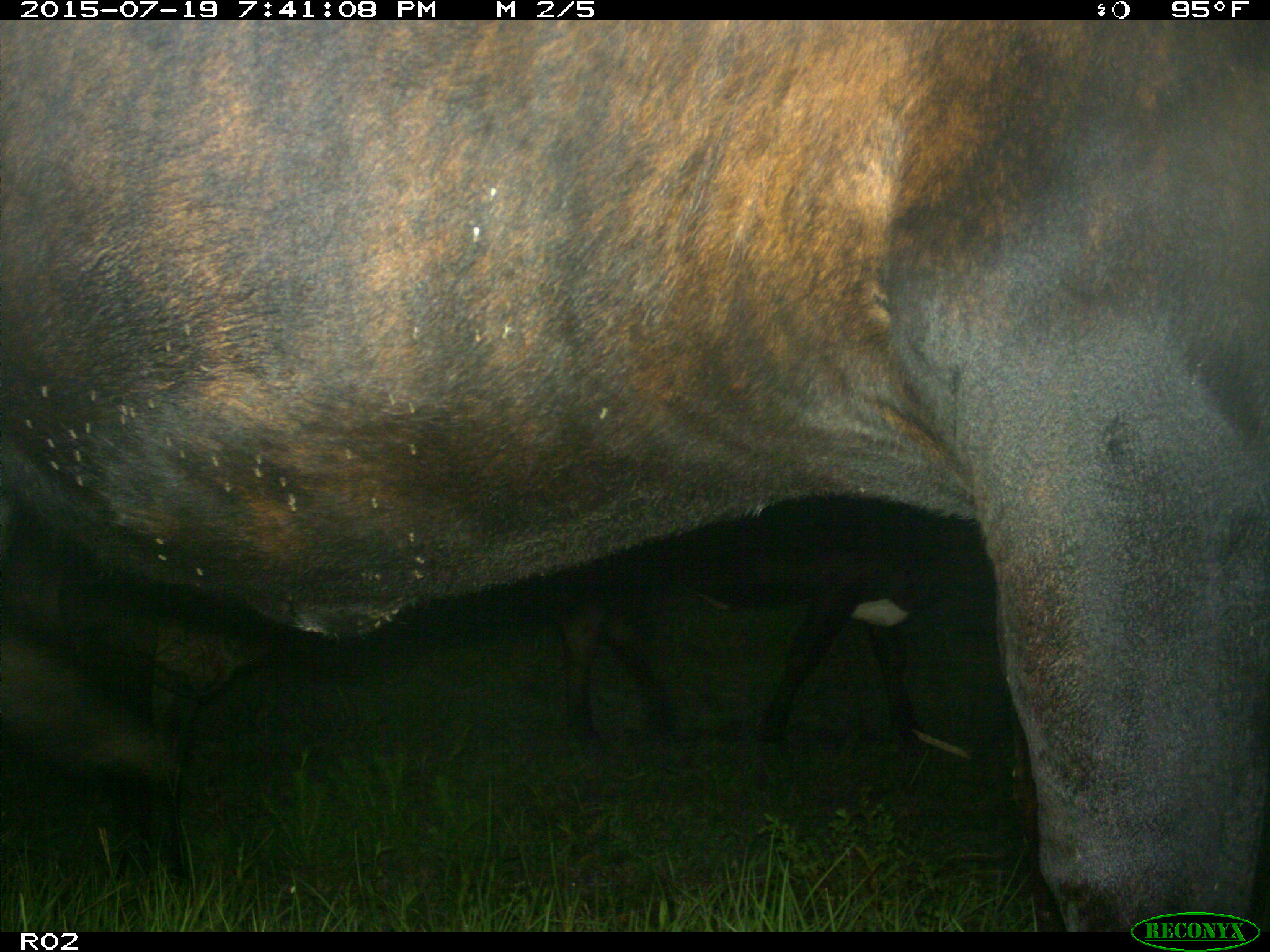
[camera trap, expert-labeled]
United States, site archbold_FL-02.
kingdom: Animalia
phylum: Chordata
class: Mammalia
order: Artiodactyla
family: Bovidae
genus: Bos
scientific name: Bos taurus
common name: domestic cow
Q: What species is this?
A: Bos taurus (domestic cow).